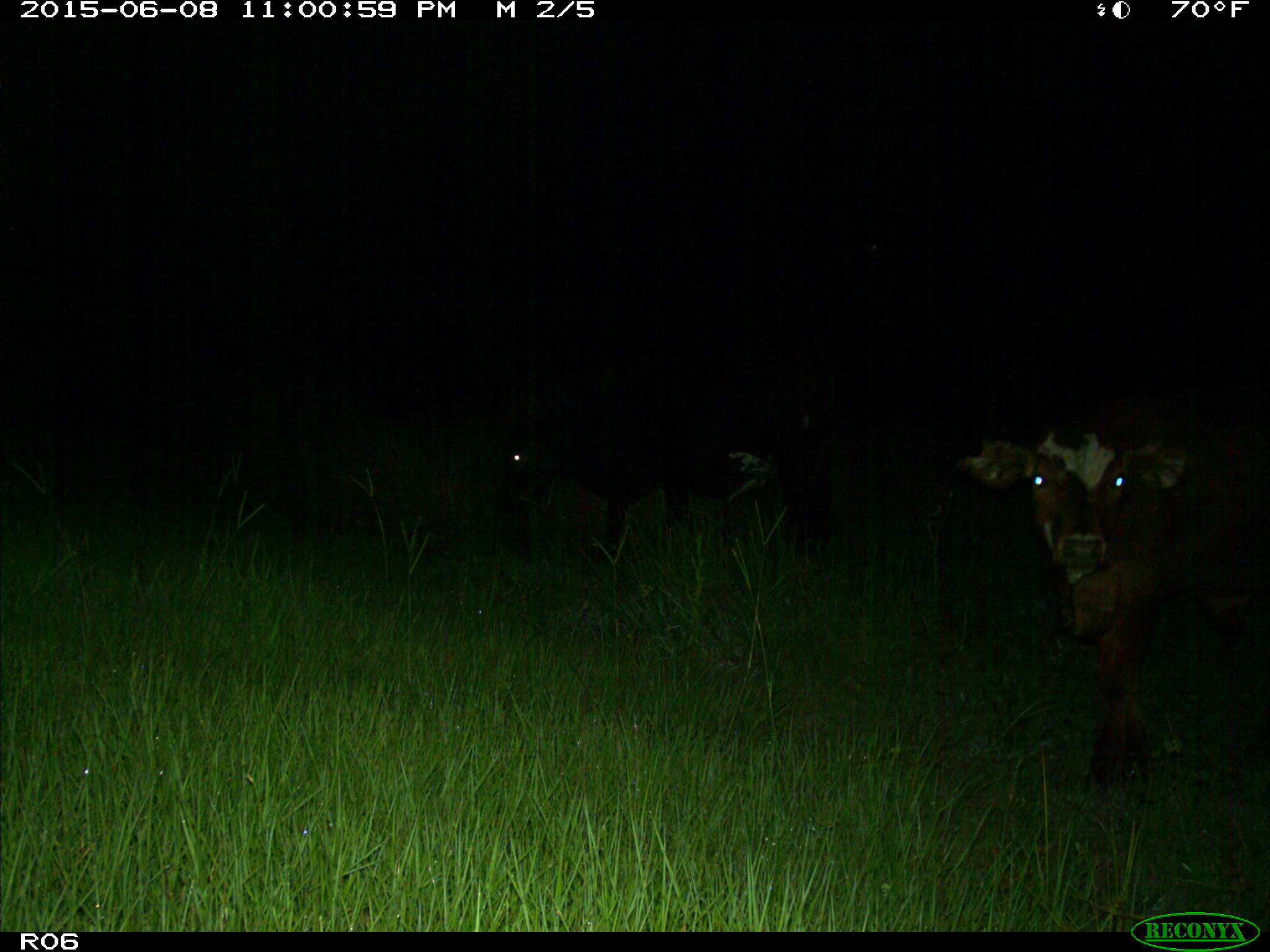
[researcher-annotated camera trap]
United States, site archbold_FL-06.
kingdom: Animalia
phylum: Chordata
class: Mammalia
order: Artiodactyla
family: Bovidae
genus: Bos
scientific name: Bos taurus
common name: domestic cow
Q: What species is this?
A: Bos taurus (domestic cow).